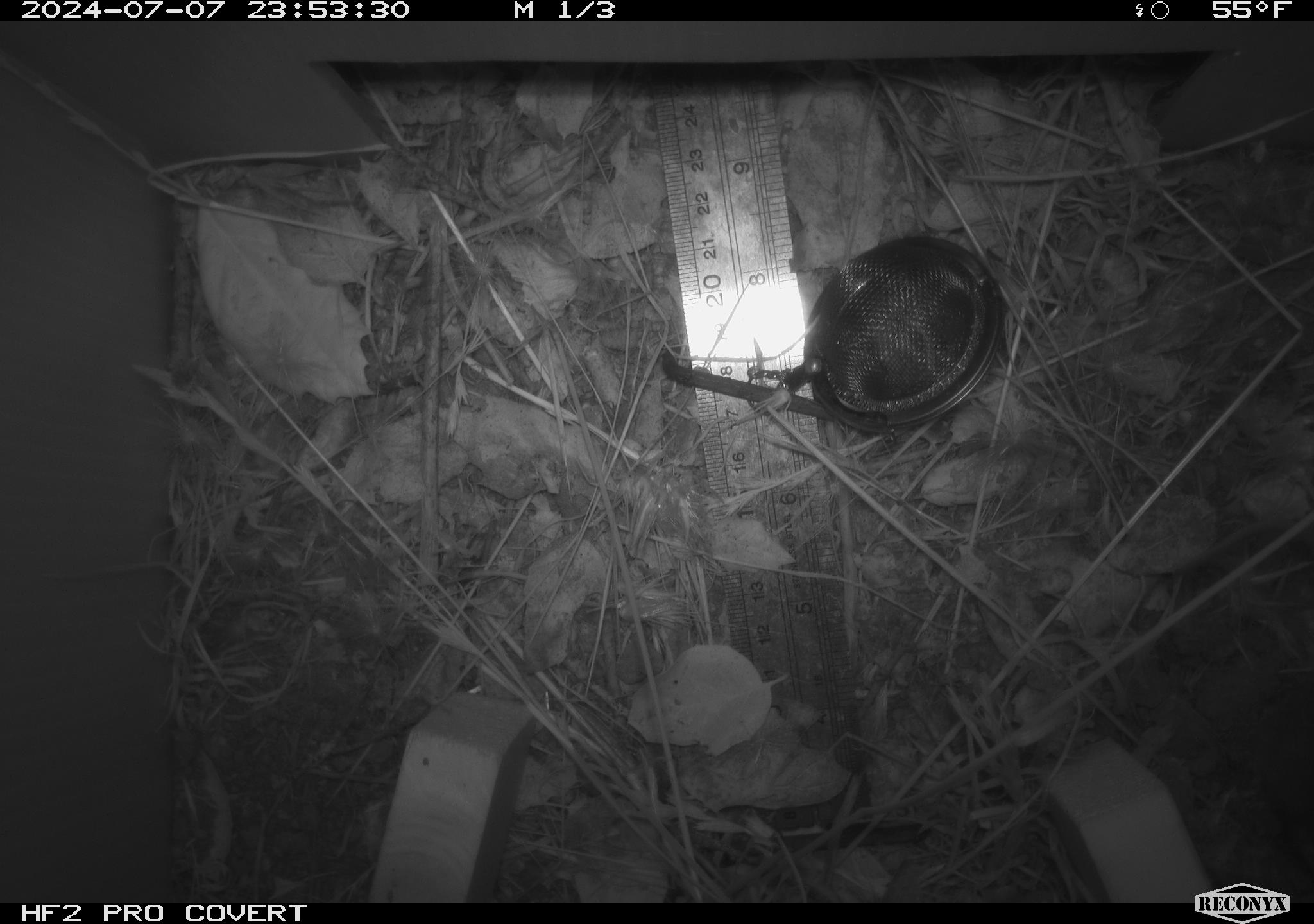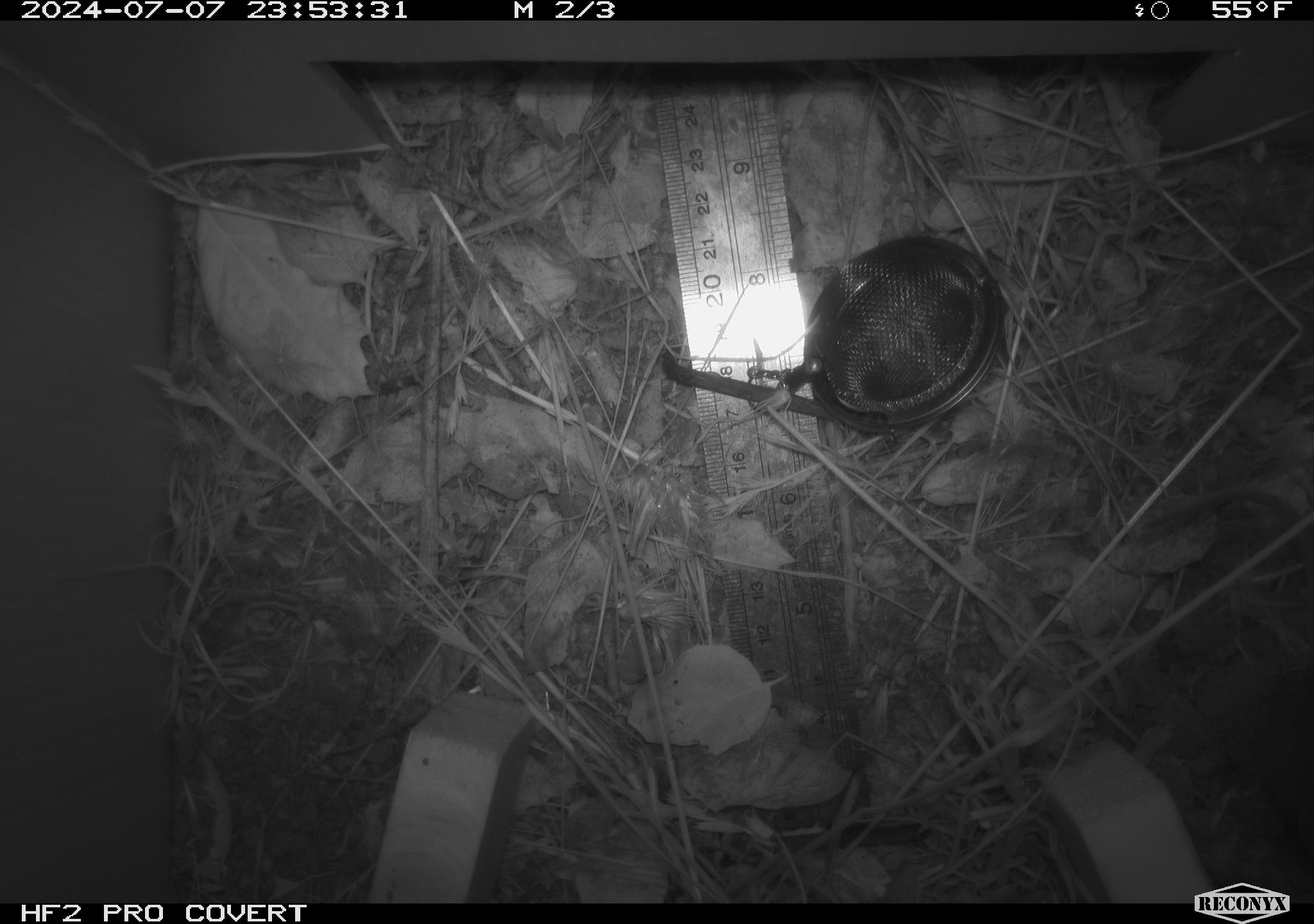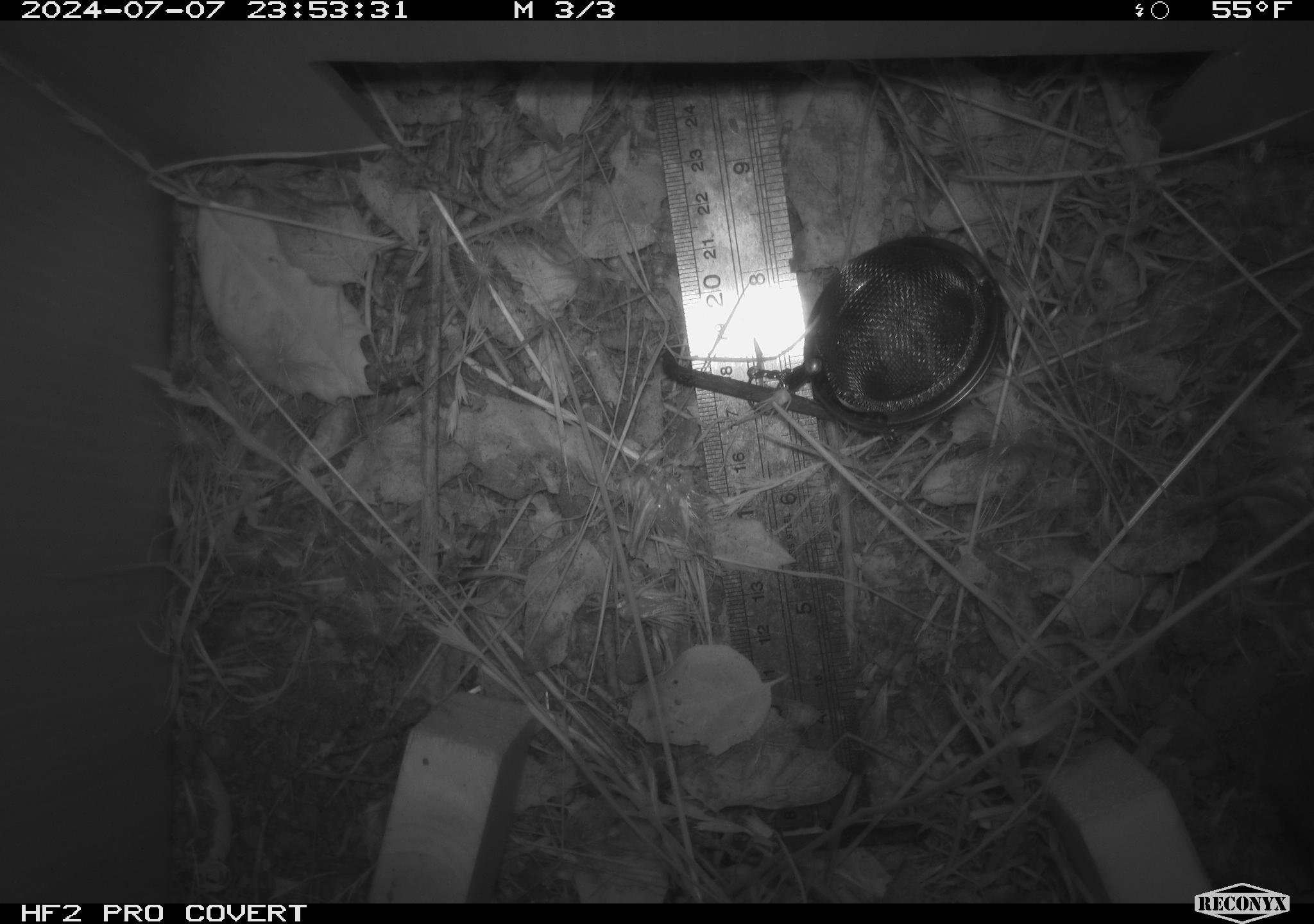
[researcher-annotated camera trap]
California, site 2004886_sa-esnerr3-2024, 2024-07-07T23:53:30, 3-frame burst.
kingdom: Animalia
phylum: Chordata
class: Mammalia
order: Rodentia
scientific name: Rodentia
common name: rodent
Rodent (Rodentia).